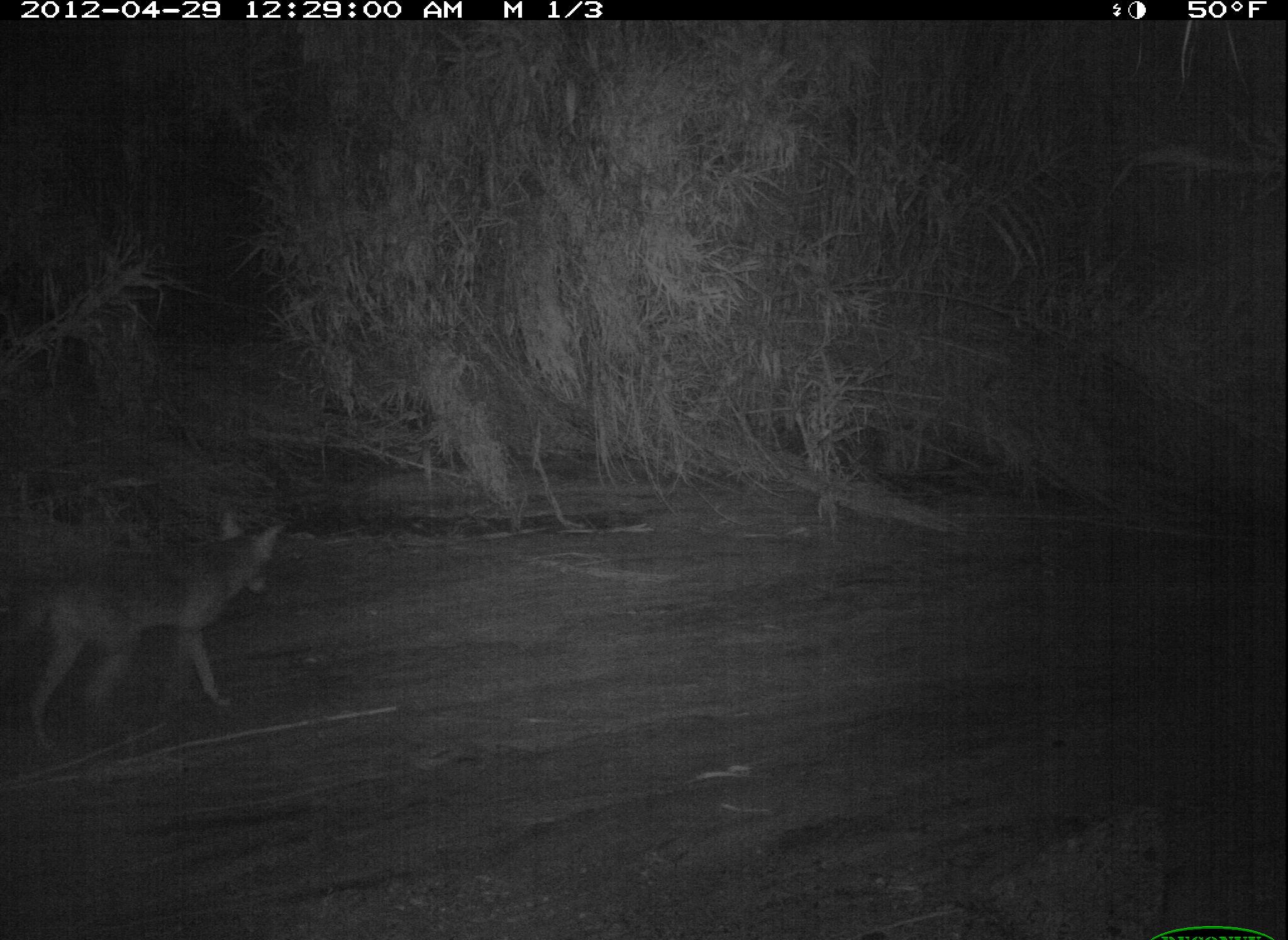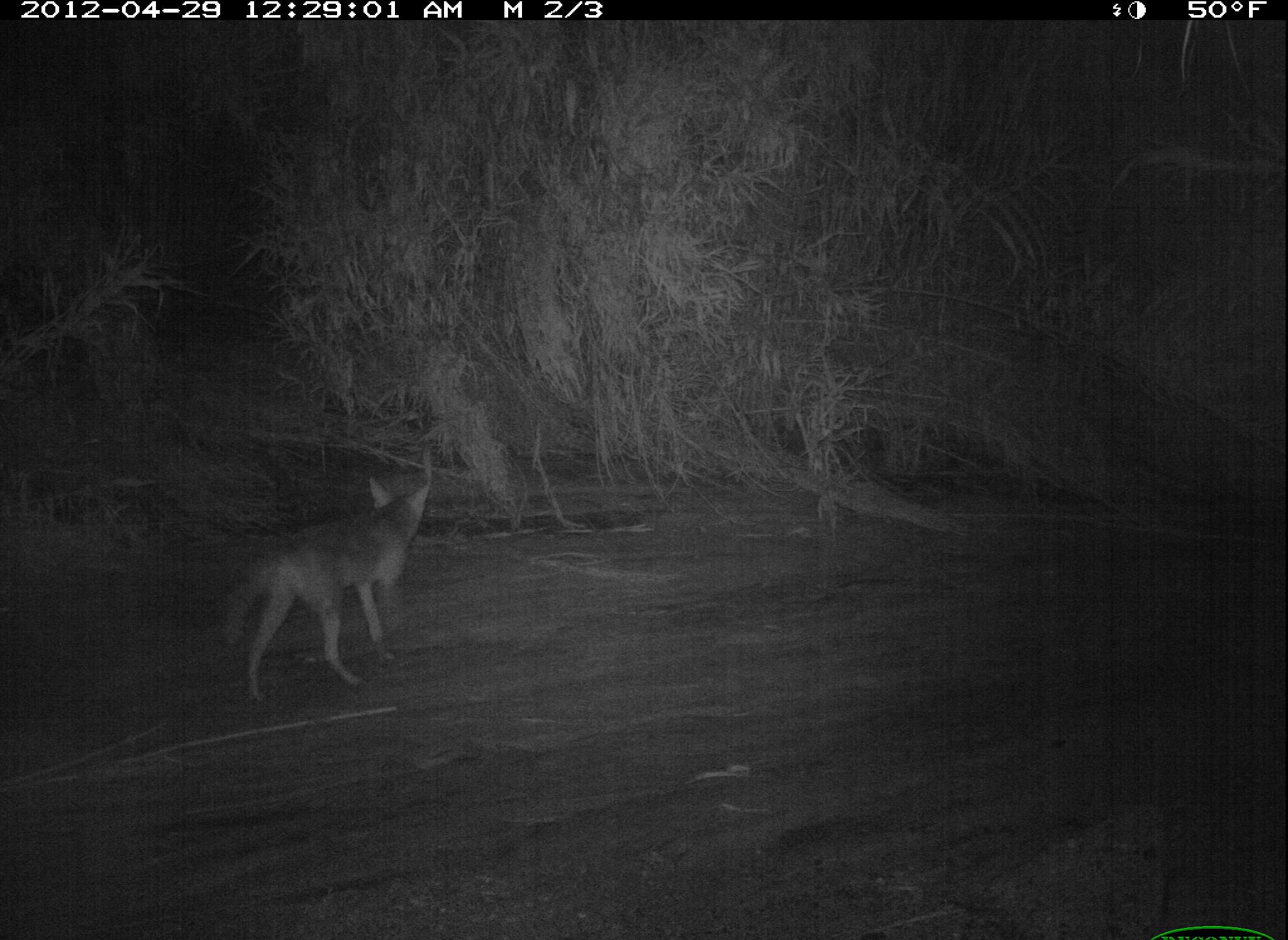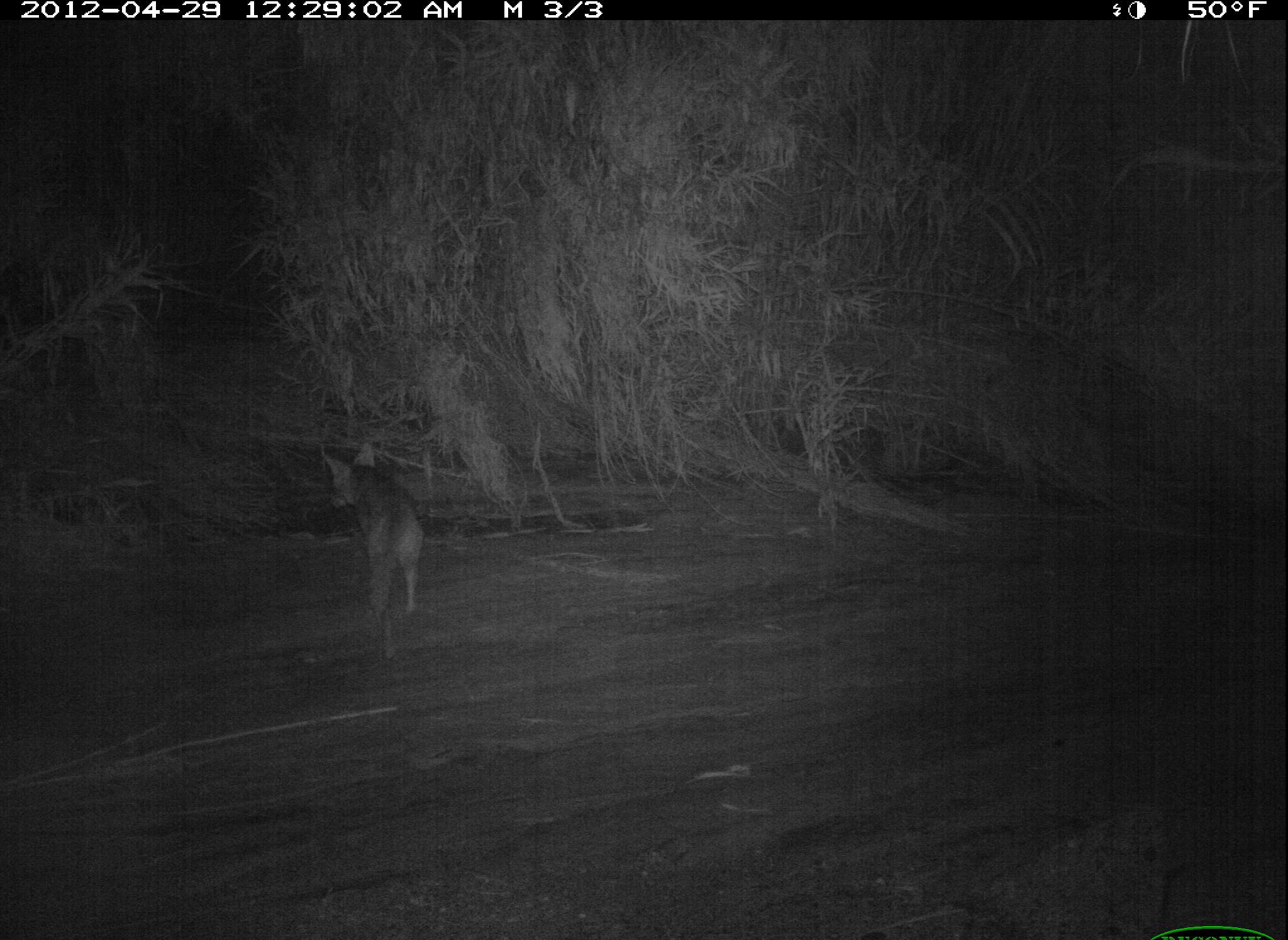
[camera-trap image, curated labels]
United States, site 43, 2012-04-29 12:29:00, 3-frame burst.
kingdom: Animalia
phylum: Chordata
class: Mammalia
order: Carnivora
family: Canidae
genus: Canis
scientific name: Canis latrans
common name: coyote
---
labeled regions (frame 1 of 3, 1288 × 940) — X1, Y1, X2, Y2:
coyote: 18, 509, 295, 765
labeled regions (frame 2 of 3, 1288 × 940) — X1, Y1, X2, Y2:
coyote: 204, 440, 451, 707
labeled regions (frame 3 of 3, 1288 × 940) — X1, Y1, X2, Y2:
coyote: 319, 433, 444, 630